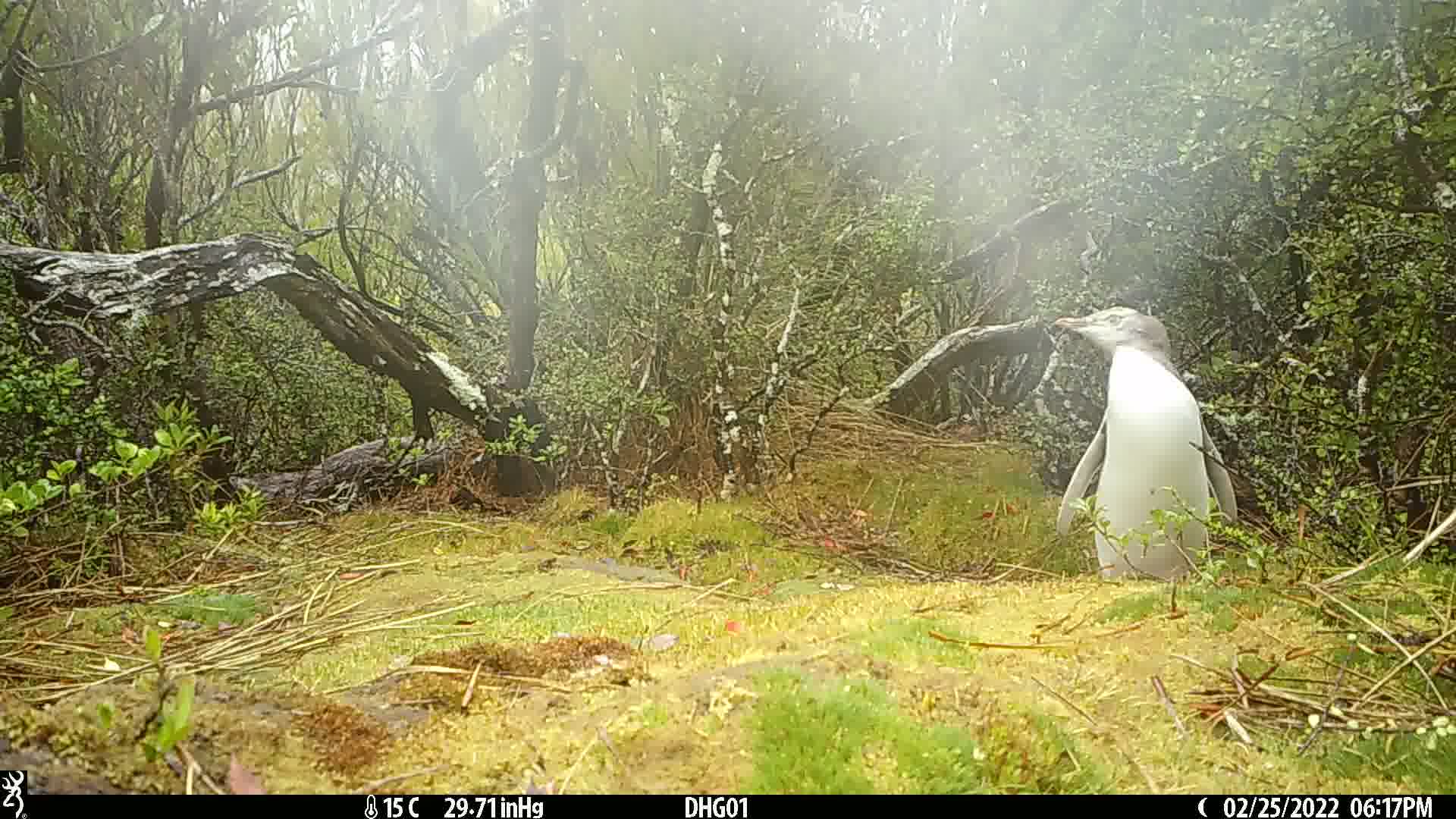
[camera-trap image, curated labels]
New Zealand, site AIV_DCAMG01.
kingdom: Animalia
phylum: Chordata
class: Aves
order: Sphenisciformes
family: Spheniscidae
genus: Megadyptes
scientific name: Megadyptes antipodes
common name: yellow-eyed penguin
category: yellow eyed penguin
Yellow eyed penguin (yellow-eyed penguin) (Megadyptes antipodes).